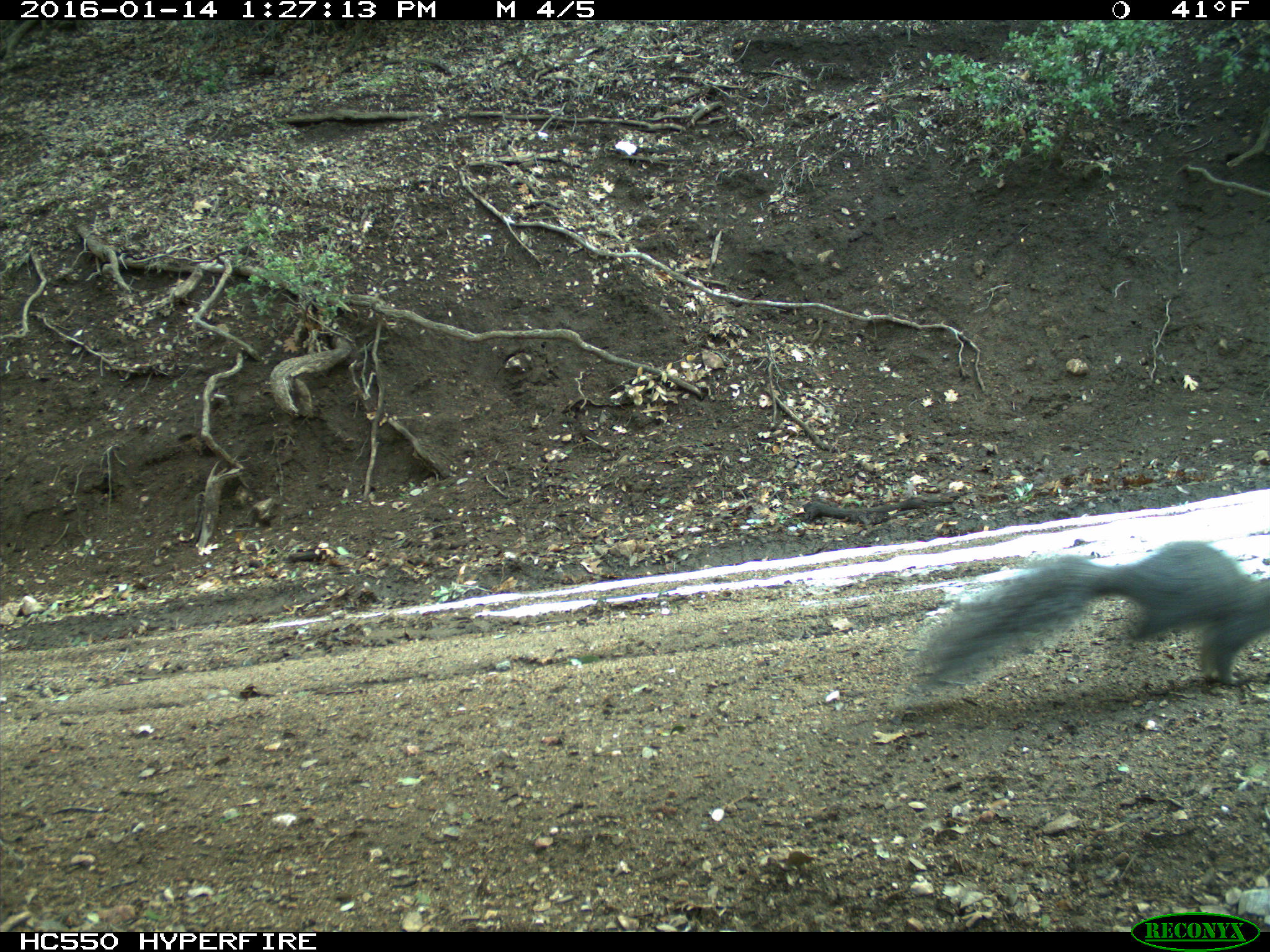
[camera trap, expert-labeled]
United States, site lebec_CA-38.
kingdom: Animalia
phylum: Chordata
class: Mammalia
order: Rodentia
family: Sciuridae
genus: Sciurus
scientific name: Sciurus carolinensis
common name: eastern gray squirrel